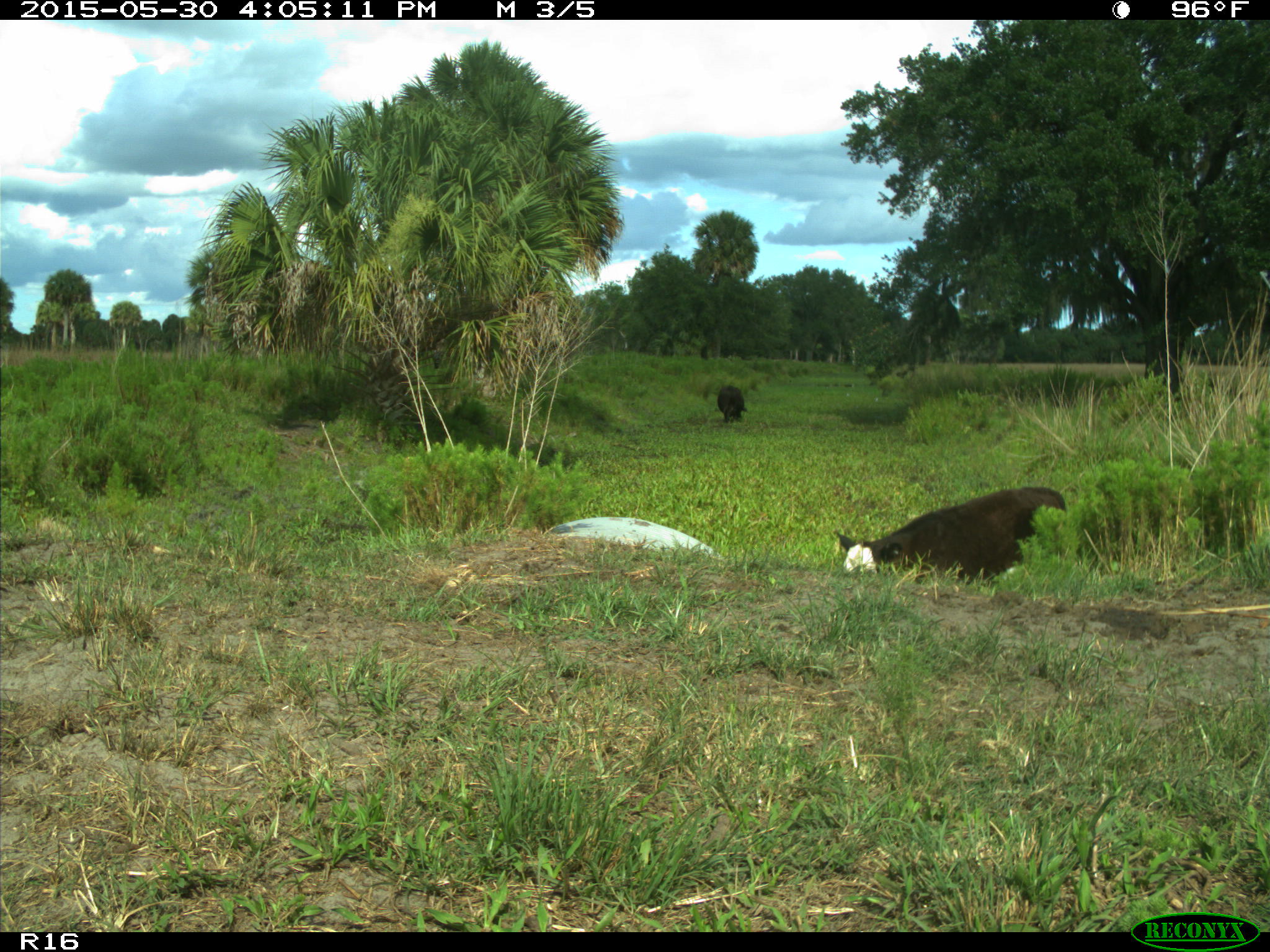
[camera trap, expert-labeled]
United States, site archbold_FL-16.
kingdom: Animalia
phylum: Chordata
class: Mammalia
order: Artiodactyla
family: Bovidae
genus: Bos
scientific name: Bos taurus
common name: domestic cow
Bos taurus (domestic cow).